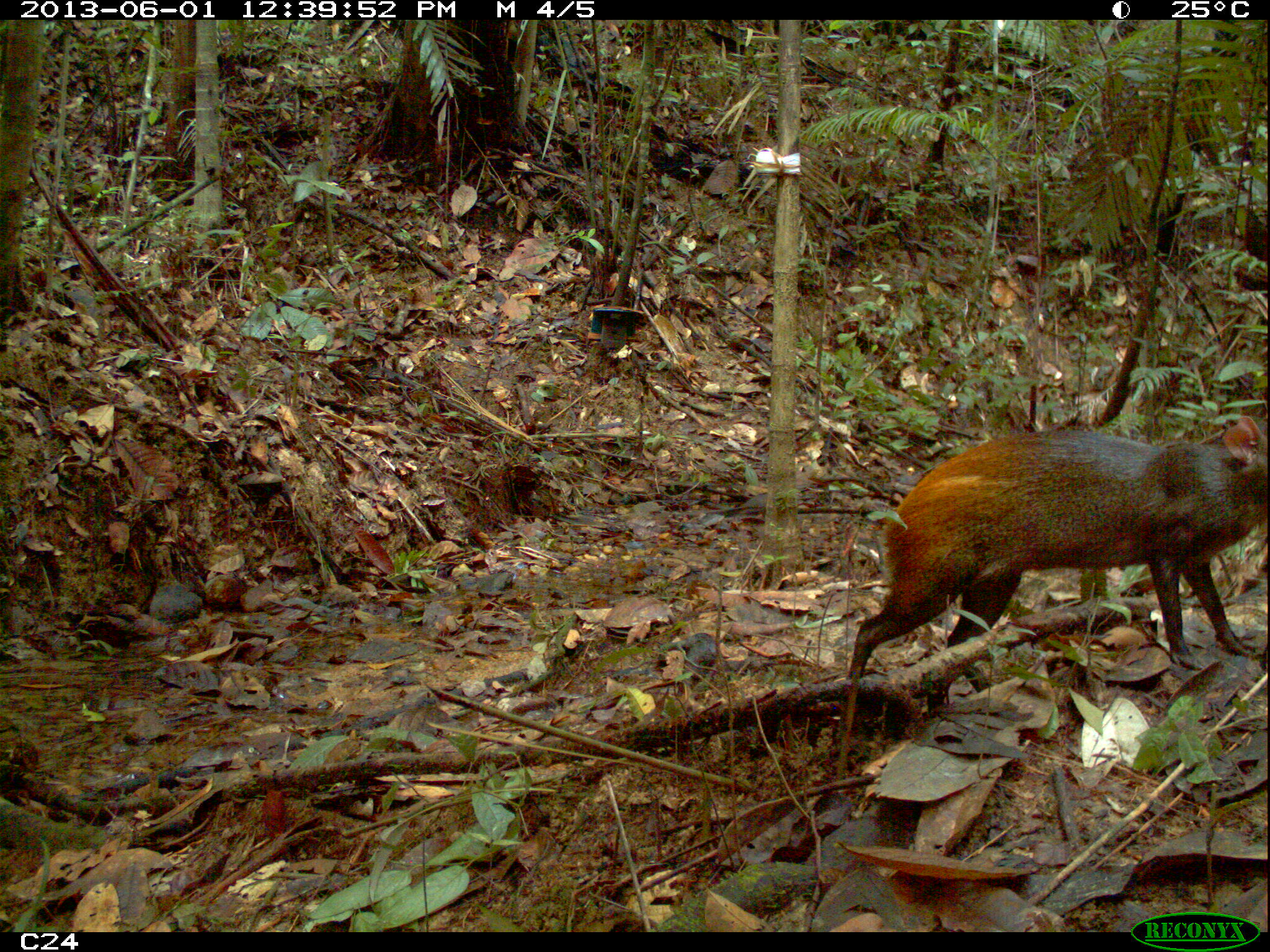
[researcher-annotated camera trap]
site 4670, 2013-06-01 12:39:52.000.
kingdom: Animalia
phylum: Chordata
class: Mammalia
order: Rodentia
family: Dasyproctidae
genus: Dasyprocta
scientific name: Dasyprocta leporina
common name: red-rumped agouti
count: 2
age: adult